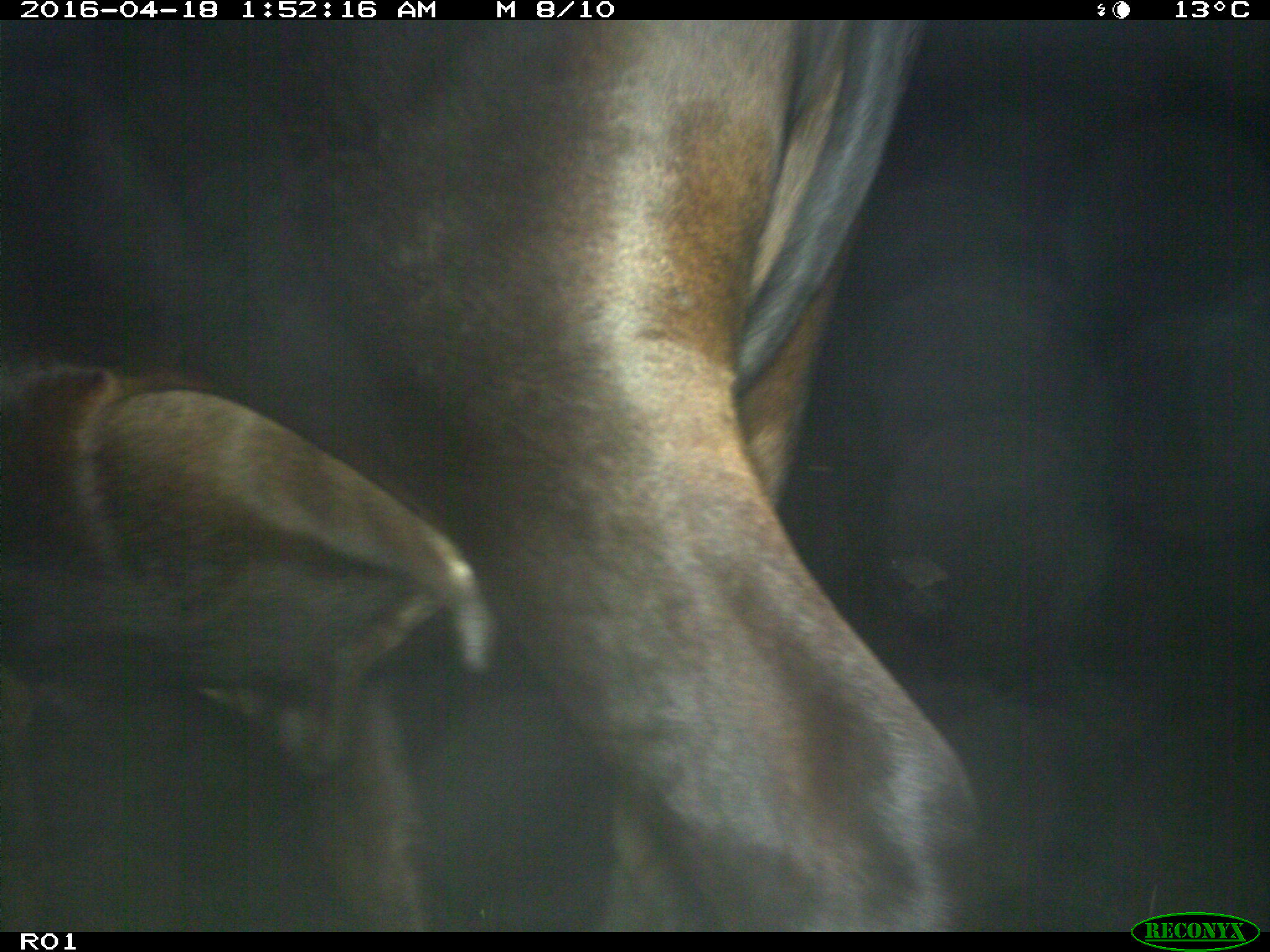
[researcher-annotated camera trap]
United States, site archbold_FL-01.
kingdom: Animalia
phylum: Chordata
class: Mammalia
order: Artiodactyla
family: Bovidae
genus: Bos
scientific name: Bos taurus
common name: domestic cow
Bos taurus (domestic cow).